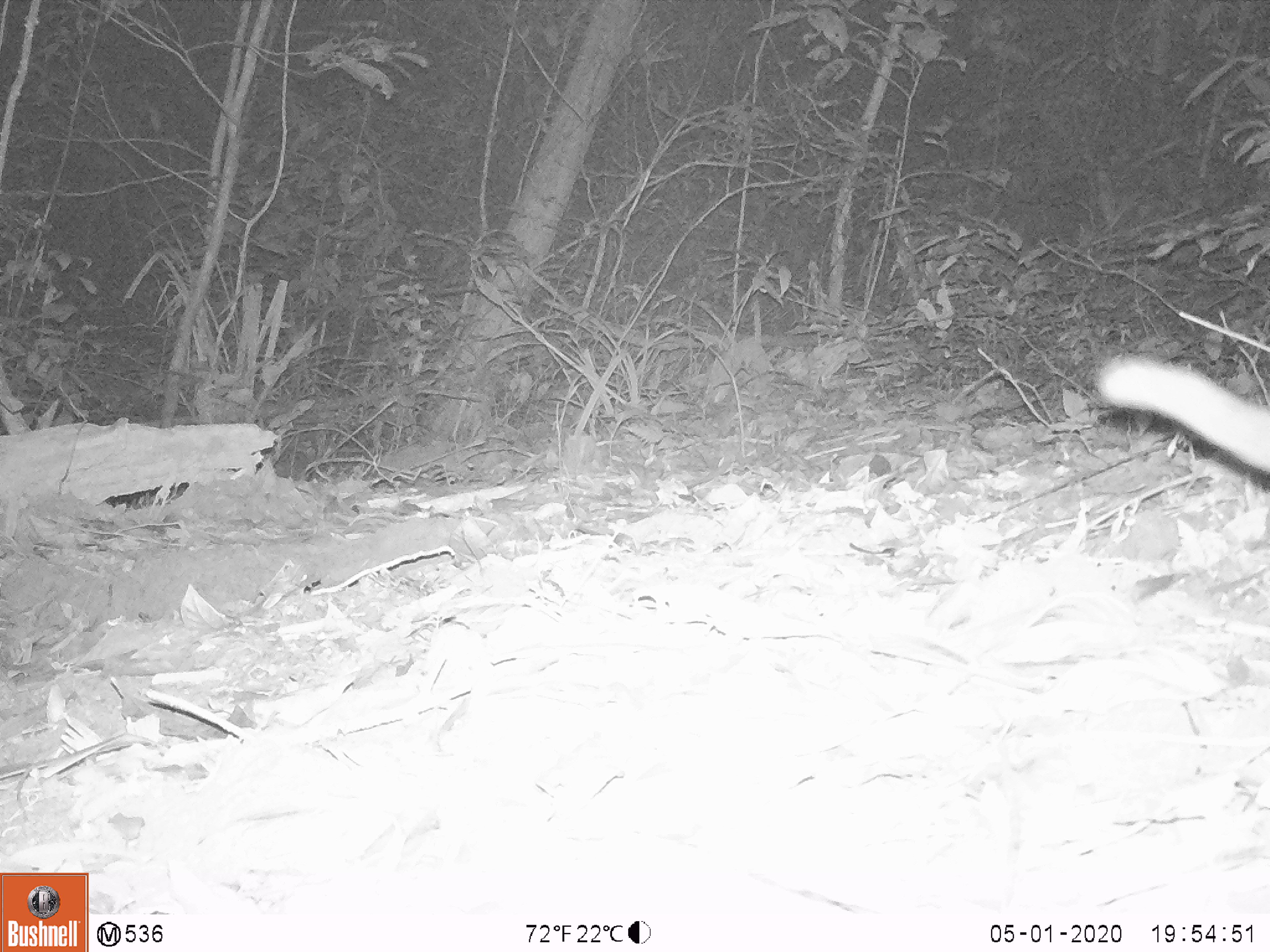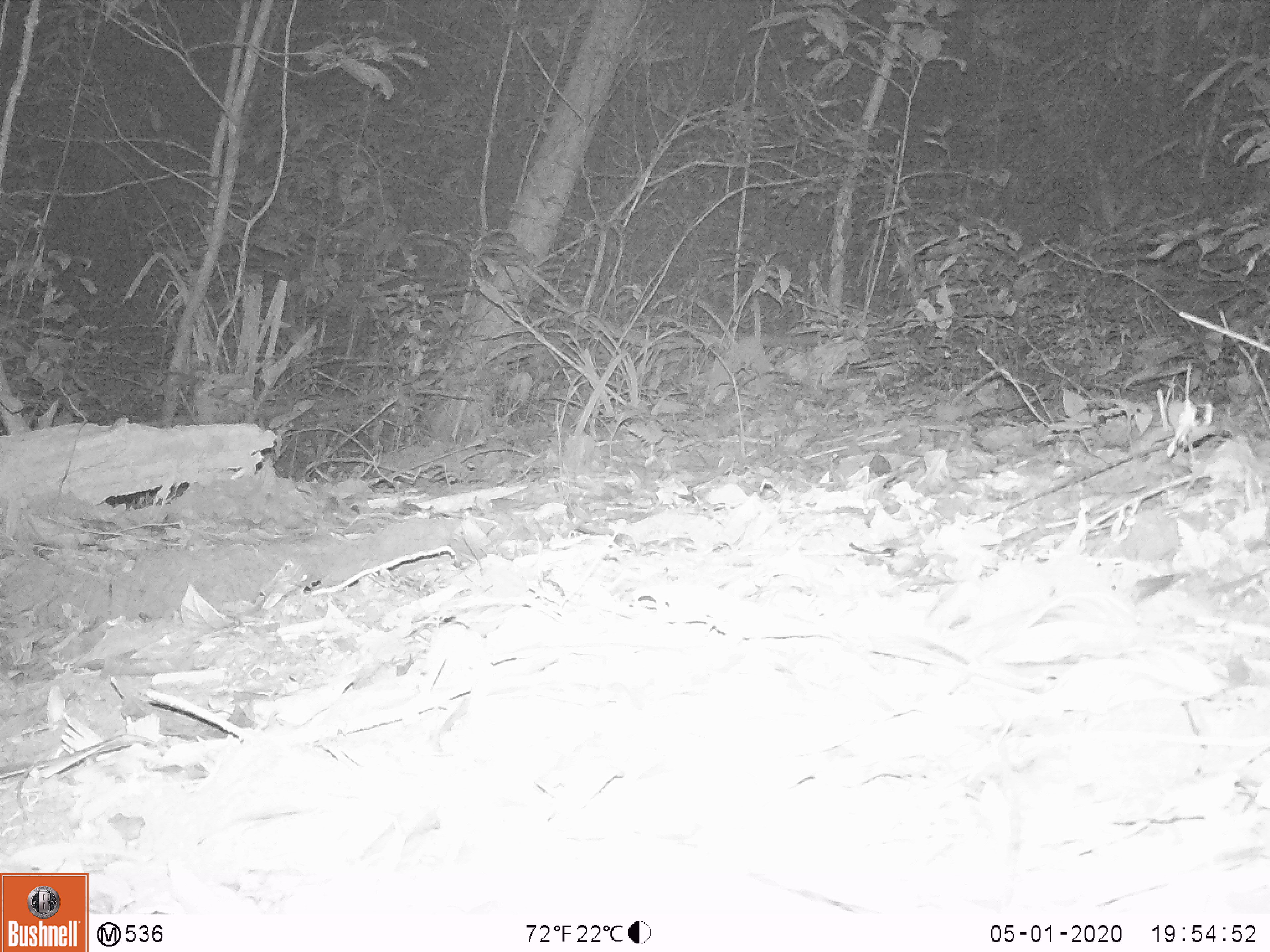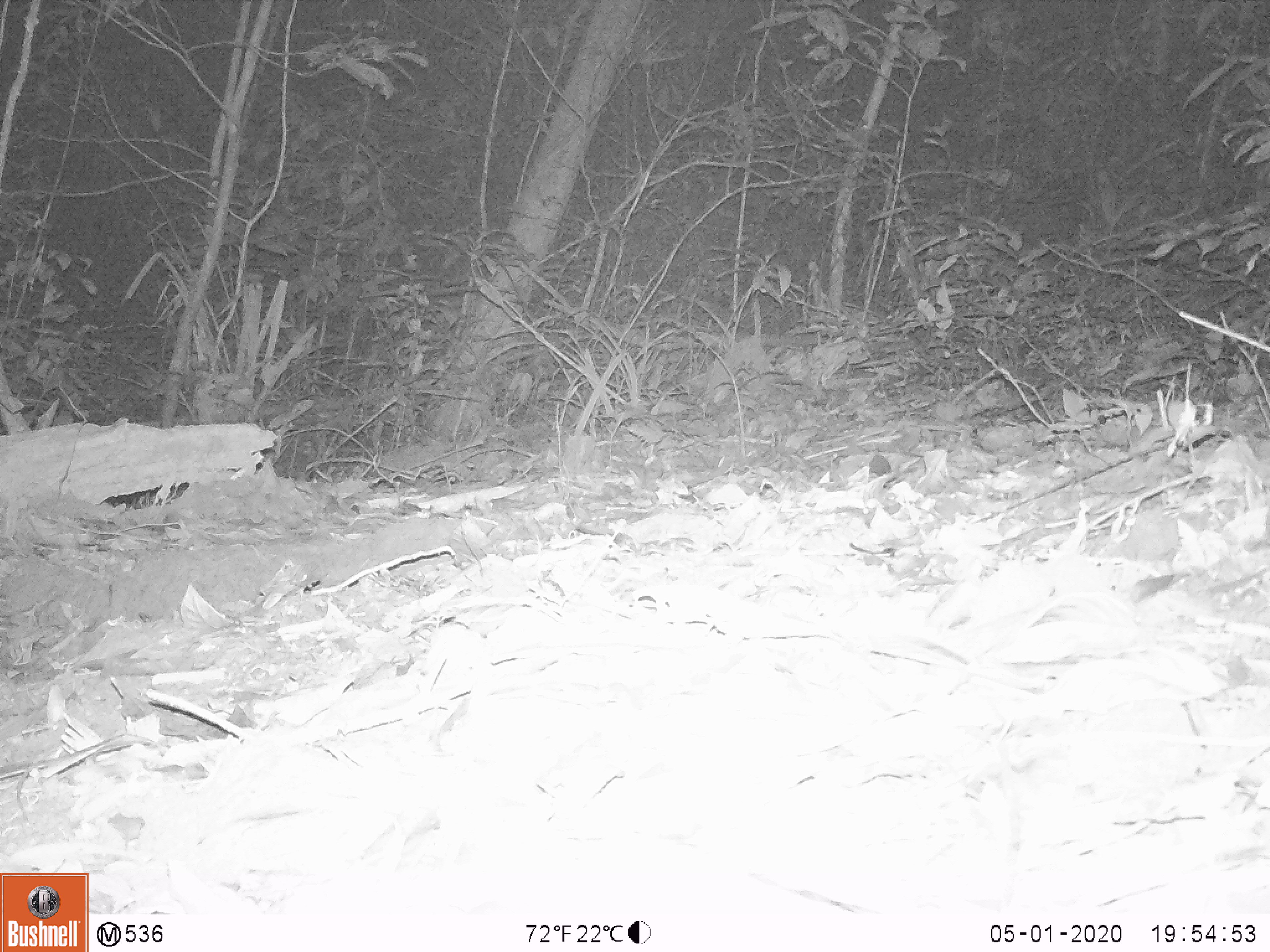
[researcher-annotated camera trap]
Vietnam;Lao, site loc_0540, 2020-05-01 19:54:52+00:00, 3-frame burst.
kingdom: Animalia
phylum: Chordata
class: Mammalia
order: Carnivora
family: Viverridae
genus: Paguma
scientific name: Paguma larvata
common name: masked palm civet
Masked palm civet (Paguma larvata). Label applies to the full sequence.